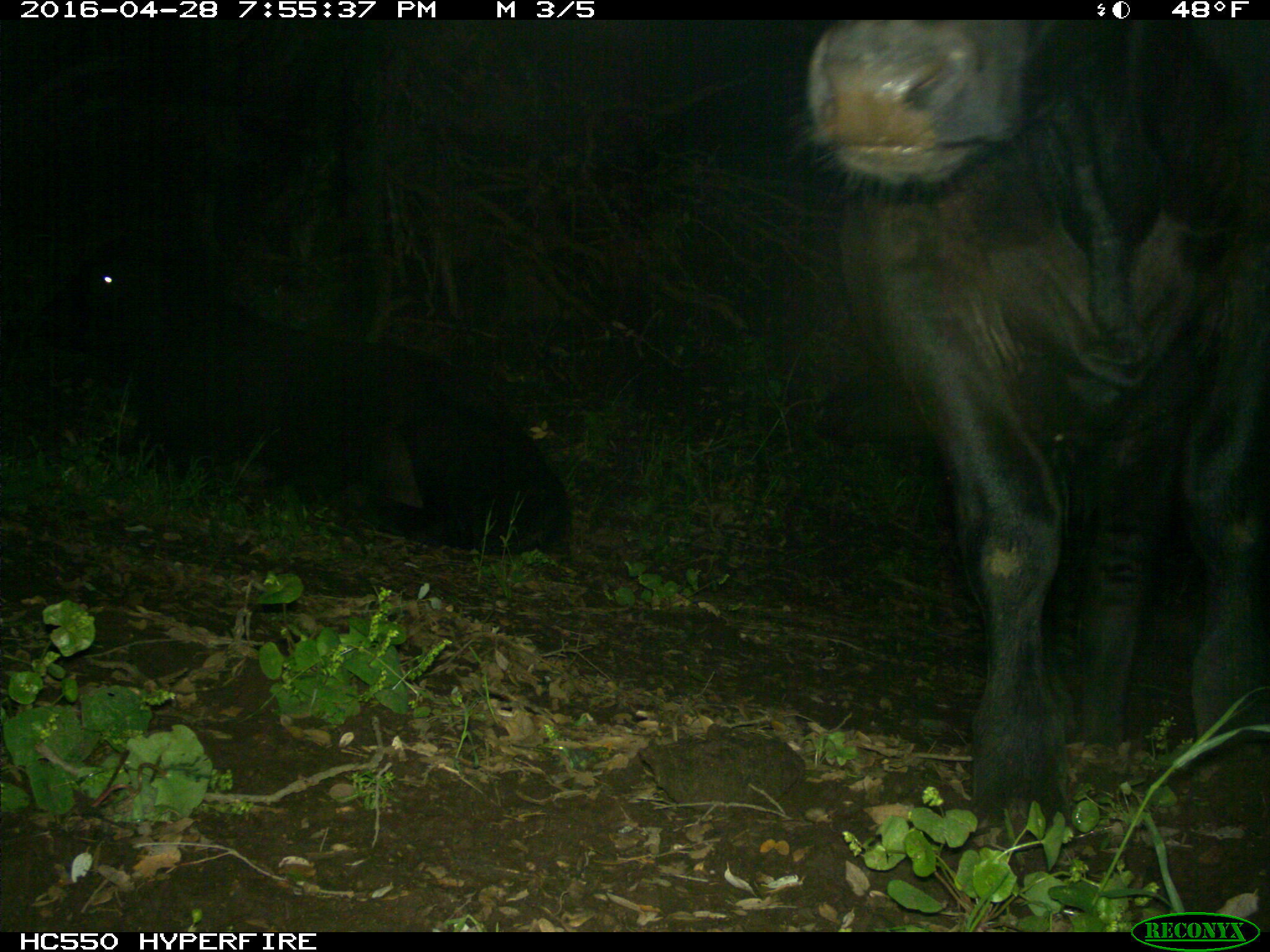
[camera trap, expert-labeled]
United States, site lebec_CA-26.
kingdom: Animalia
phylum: Chordata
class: Mammalia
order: Artiodactyla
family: Bovidae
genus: Bos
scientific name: Bos taurus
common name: domestic cow